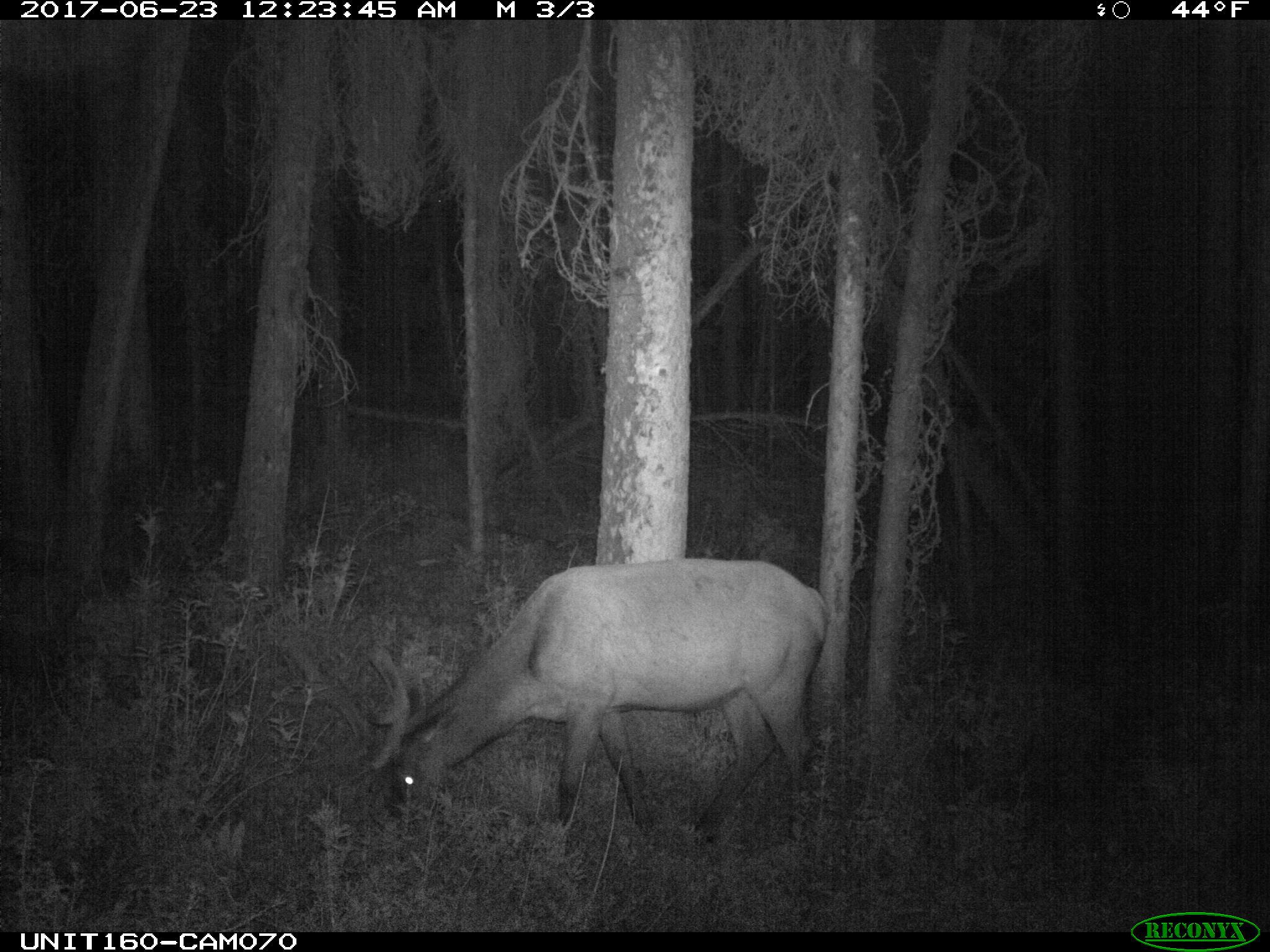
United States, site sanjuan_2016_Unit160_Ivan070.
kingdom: Animalia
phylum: Chordata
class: Mammalia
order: Artiodactyla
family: Cervidae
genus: Cervus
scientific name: Cervus elaphus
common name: red deer